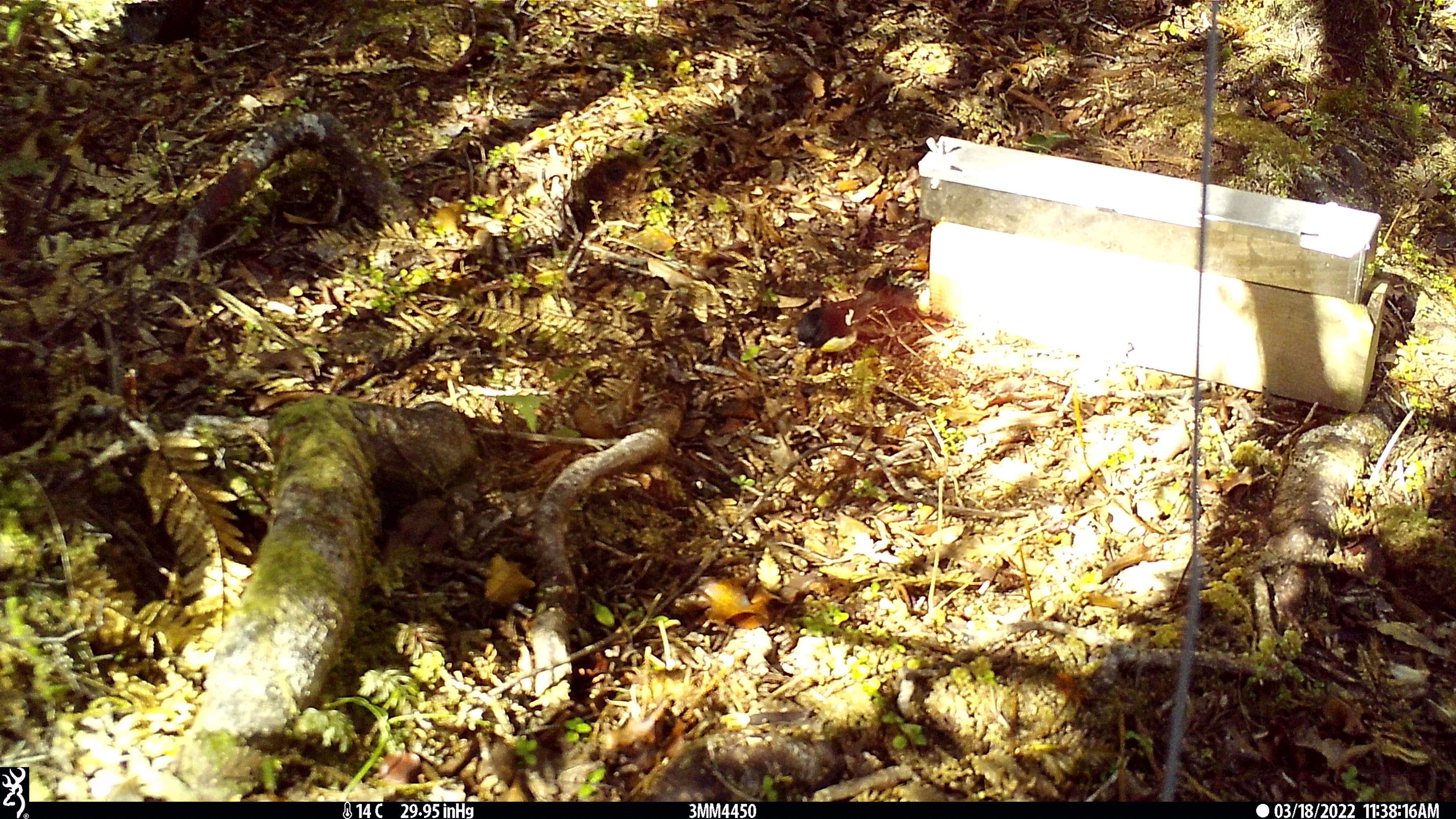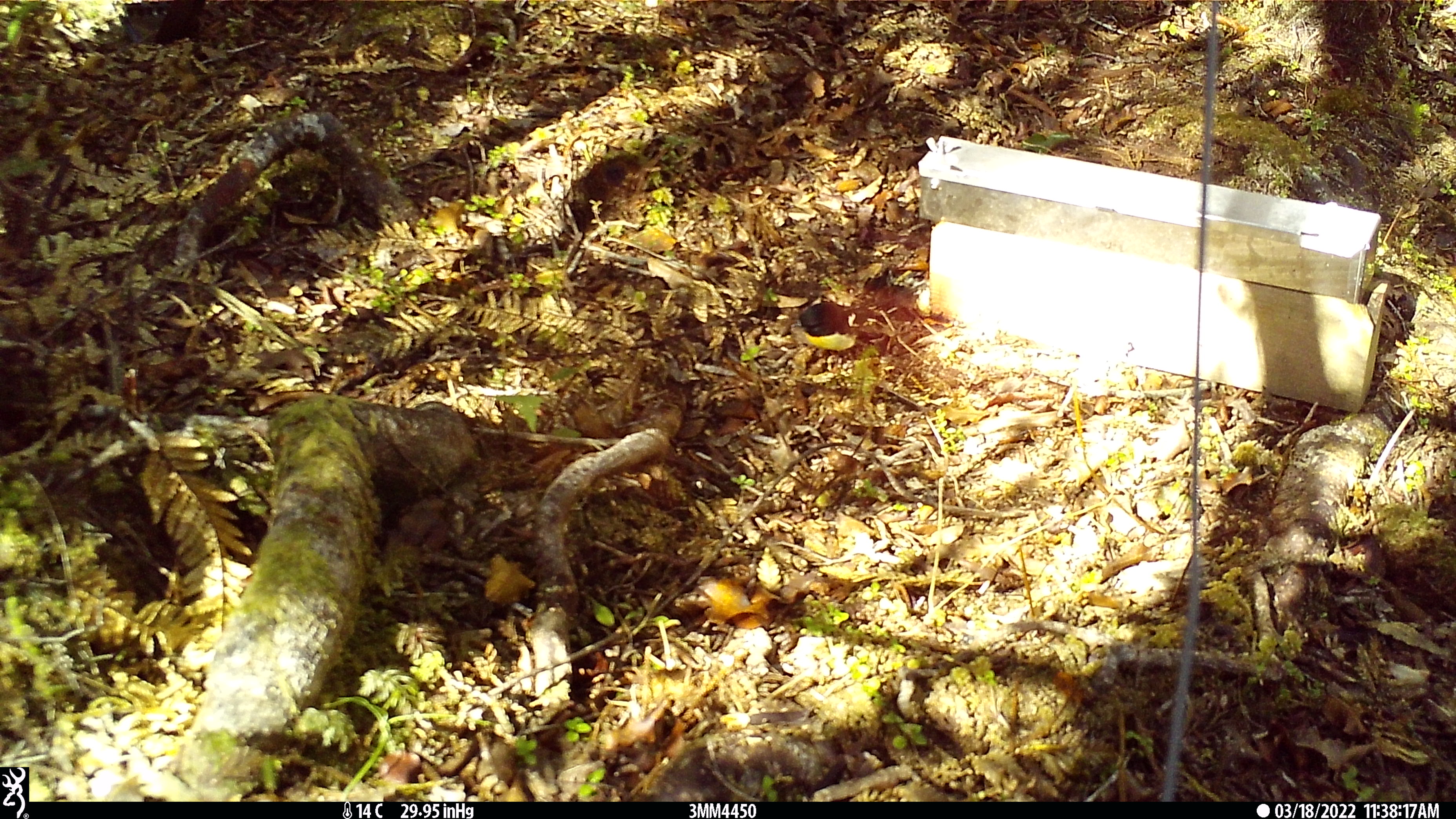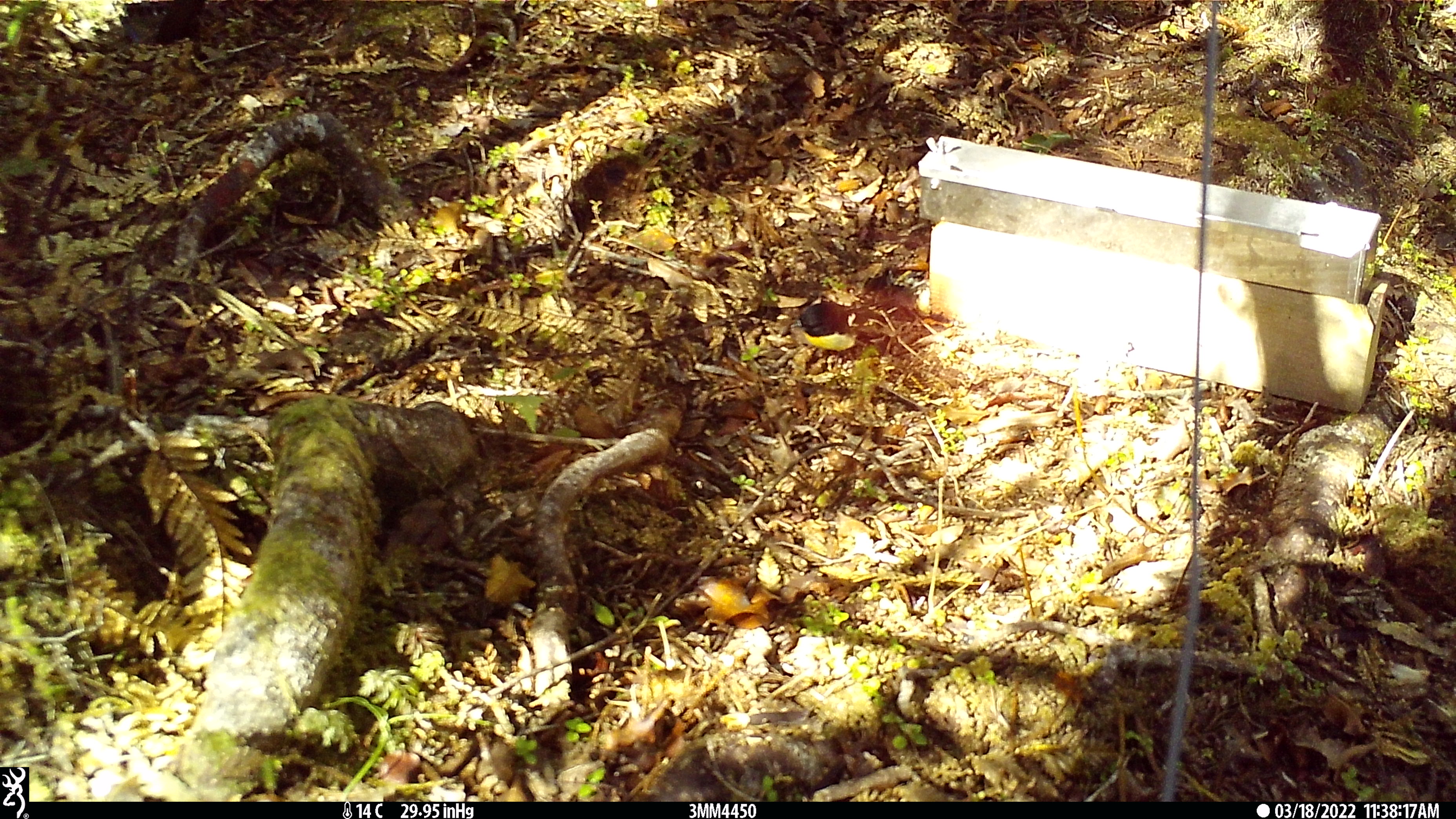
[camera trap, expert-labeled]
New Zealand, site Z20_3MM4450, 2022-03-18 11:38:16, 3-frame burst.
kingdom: Animalia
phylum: Chordata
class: Aves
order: Passeriformes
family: Petroicidae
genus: Petroica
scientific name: Petroica macrocephala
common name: tomtit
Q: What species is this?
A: Tomtit (Petroica macrocephala).